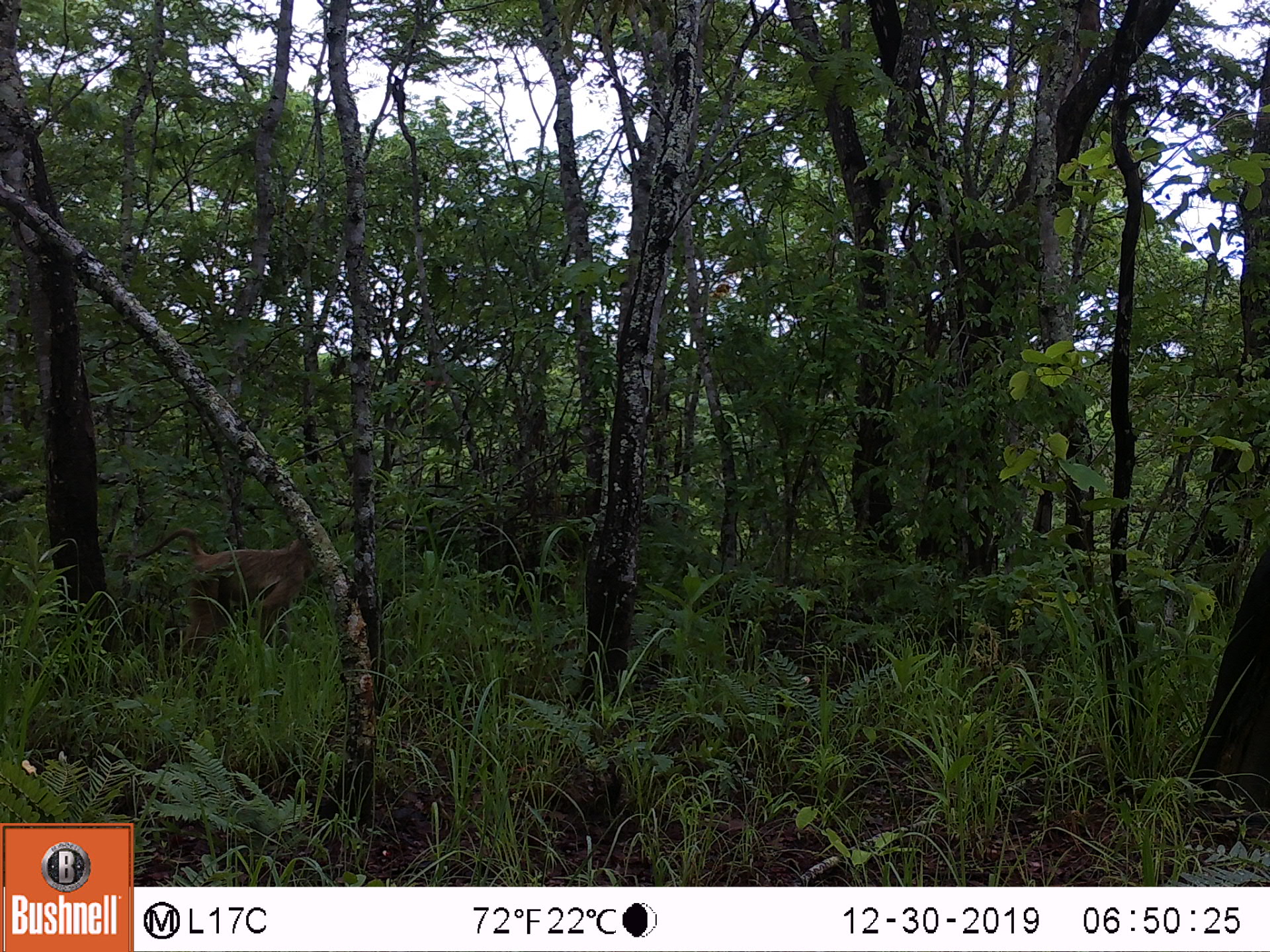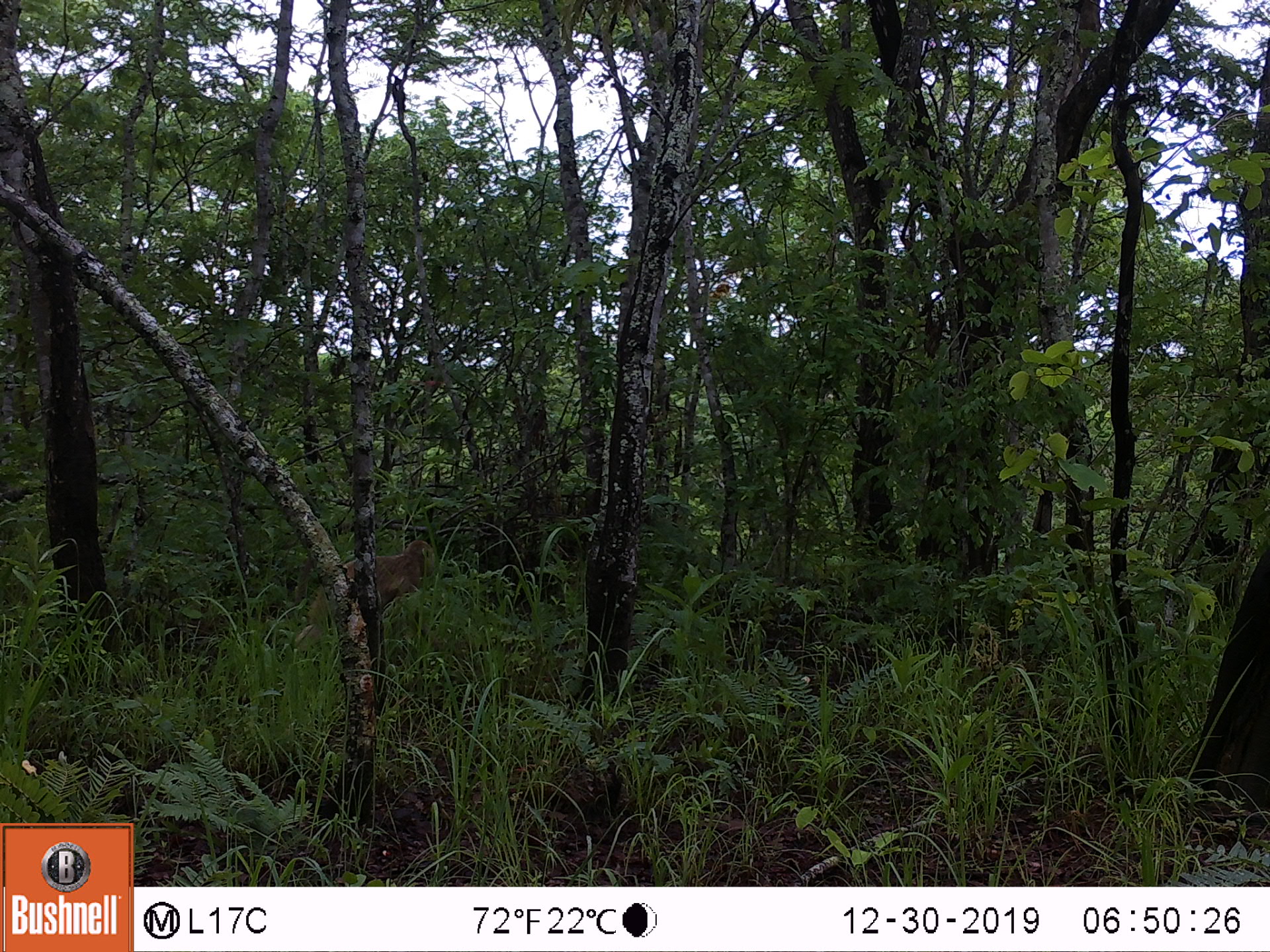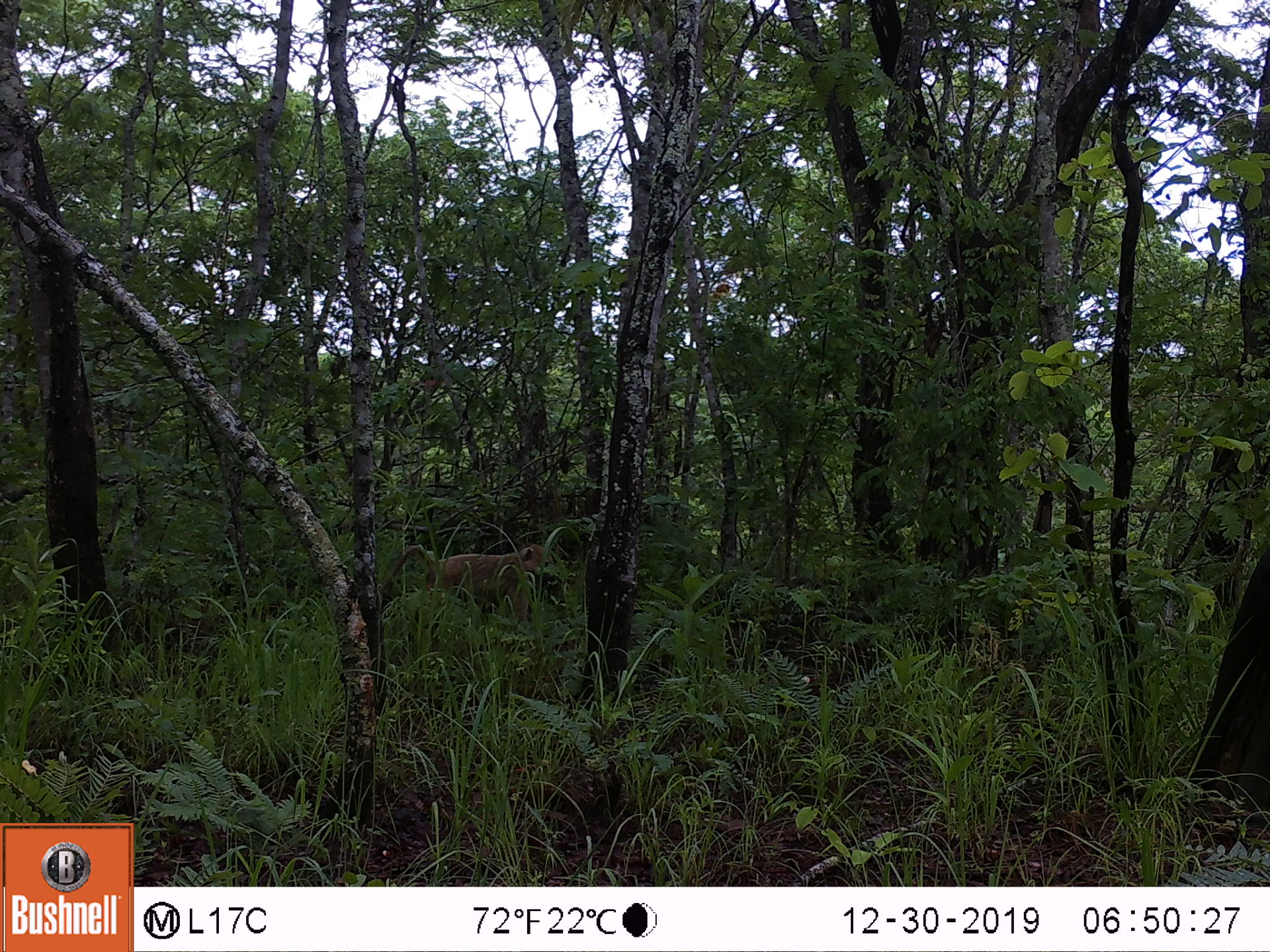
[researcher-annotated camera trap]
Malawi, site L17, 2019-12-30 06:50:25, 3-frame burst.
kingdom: Animalia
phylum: Chordata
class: Mammalia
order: Primates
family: Cercopithecidae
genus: Papio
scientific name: Papio cynocephalus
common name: yellow baboon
Yellow baboon (Papio cynocephalus), count 1.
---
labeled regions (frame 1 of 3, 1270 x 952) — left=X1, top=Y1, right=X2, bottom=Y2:
yellow baboon: left=126, top=518, right=317, bottom=666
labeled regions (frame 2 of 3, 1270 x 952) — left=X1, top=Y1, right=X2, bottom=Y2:
yellow baboon: left=368, top=537, right=435, bottom=627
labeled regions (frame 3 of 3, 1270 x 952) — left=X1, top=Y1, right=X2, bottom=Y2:
yellow baboon: left=379, top=537, right=560, bottom=617